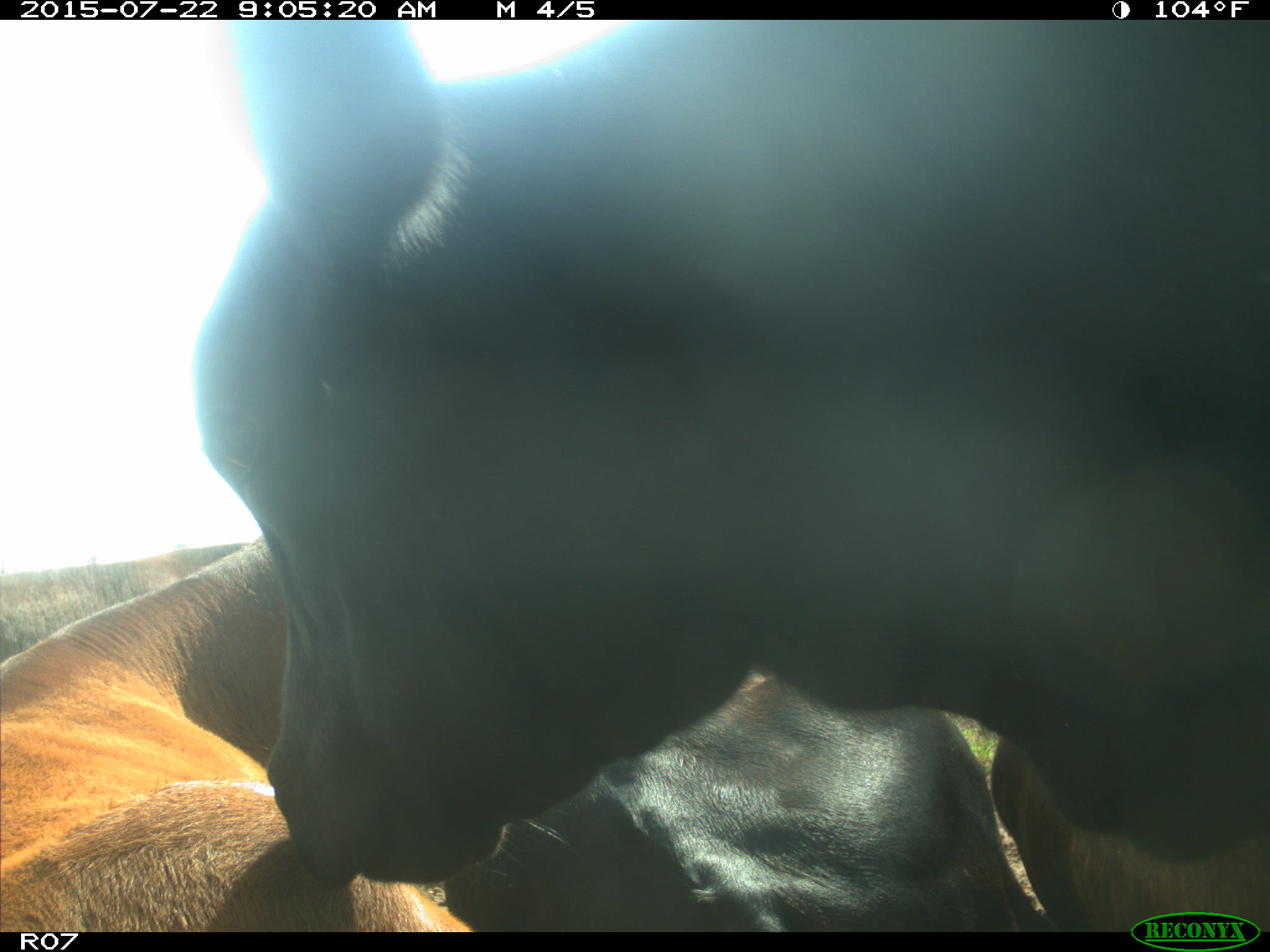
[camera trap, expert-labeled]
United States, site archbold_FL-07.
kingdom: Animalia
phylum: Chordata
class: Mammalia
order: Artiodactyla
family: Bovidae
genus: Bos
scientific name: Bos taurus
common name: domestic cow